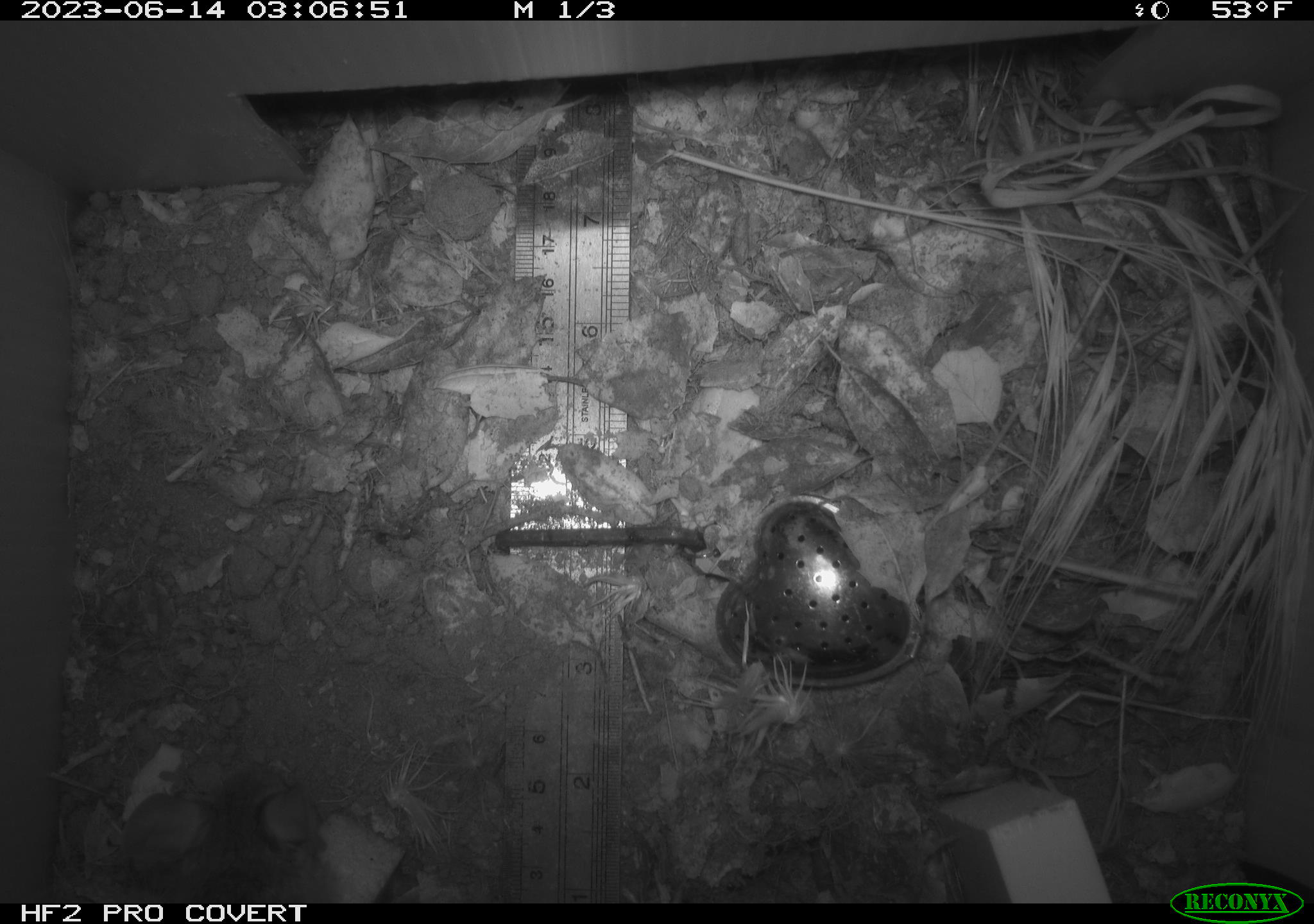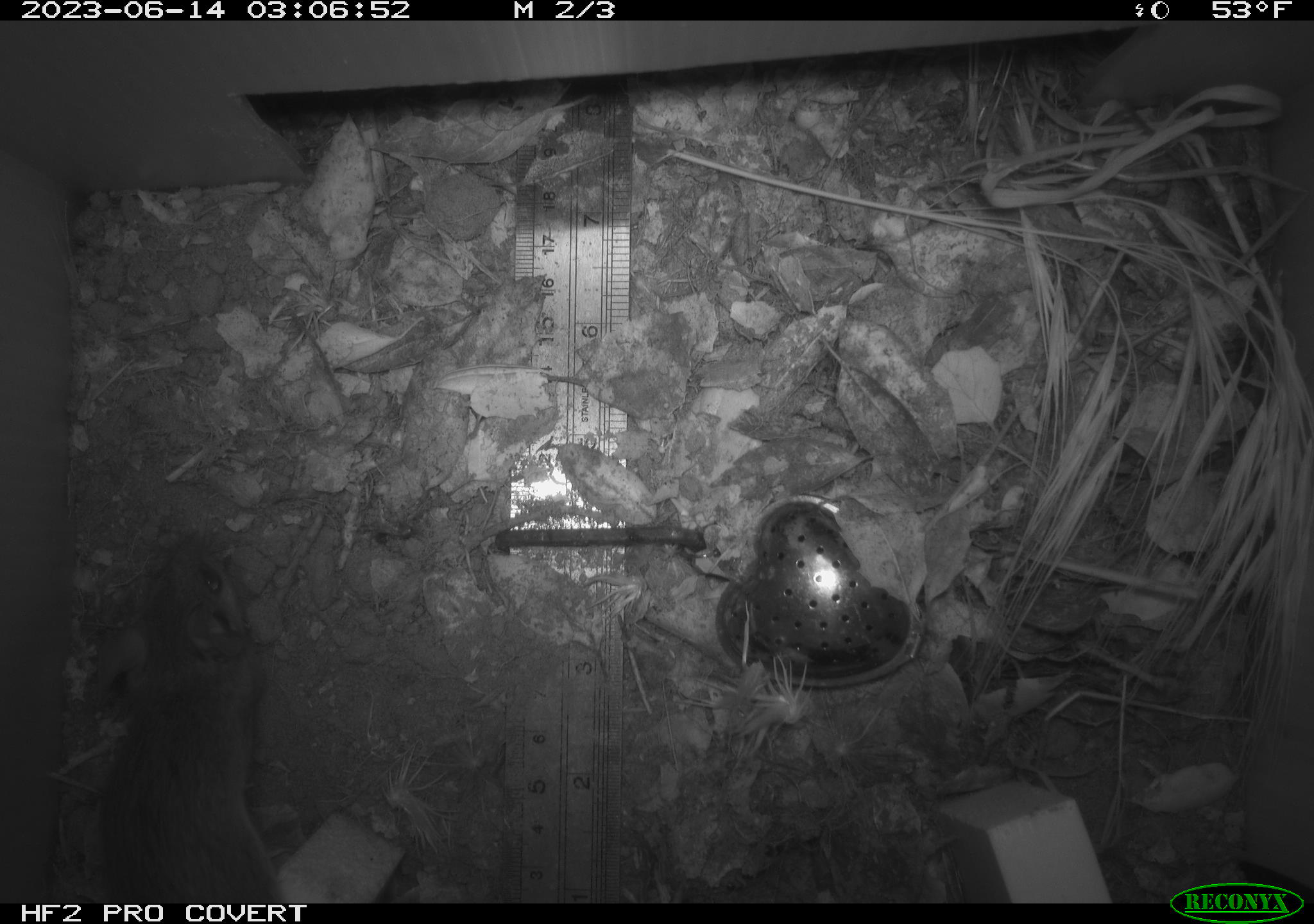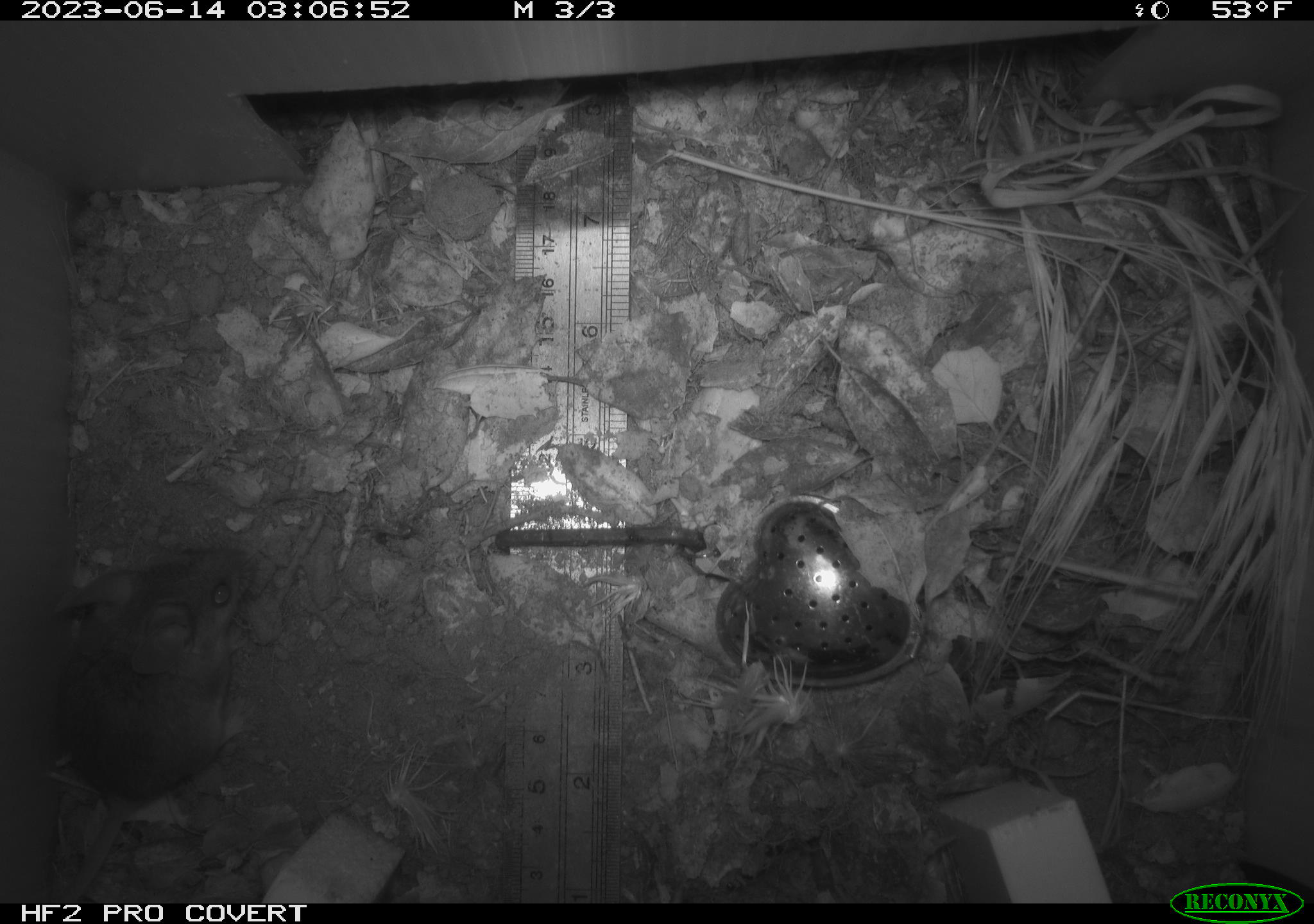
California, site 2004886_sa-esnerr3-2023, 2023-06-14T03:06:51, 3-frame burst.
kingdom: Animalia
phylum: Chordata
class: Mammalia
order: Rodentia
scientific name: Rodentia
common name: mouse species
Mouse species (Rodentia).